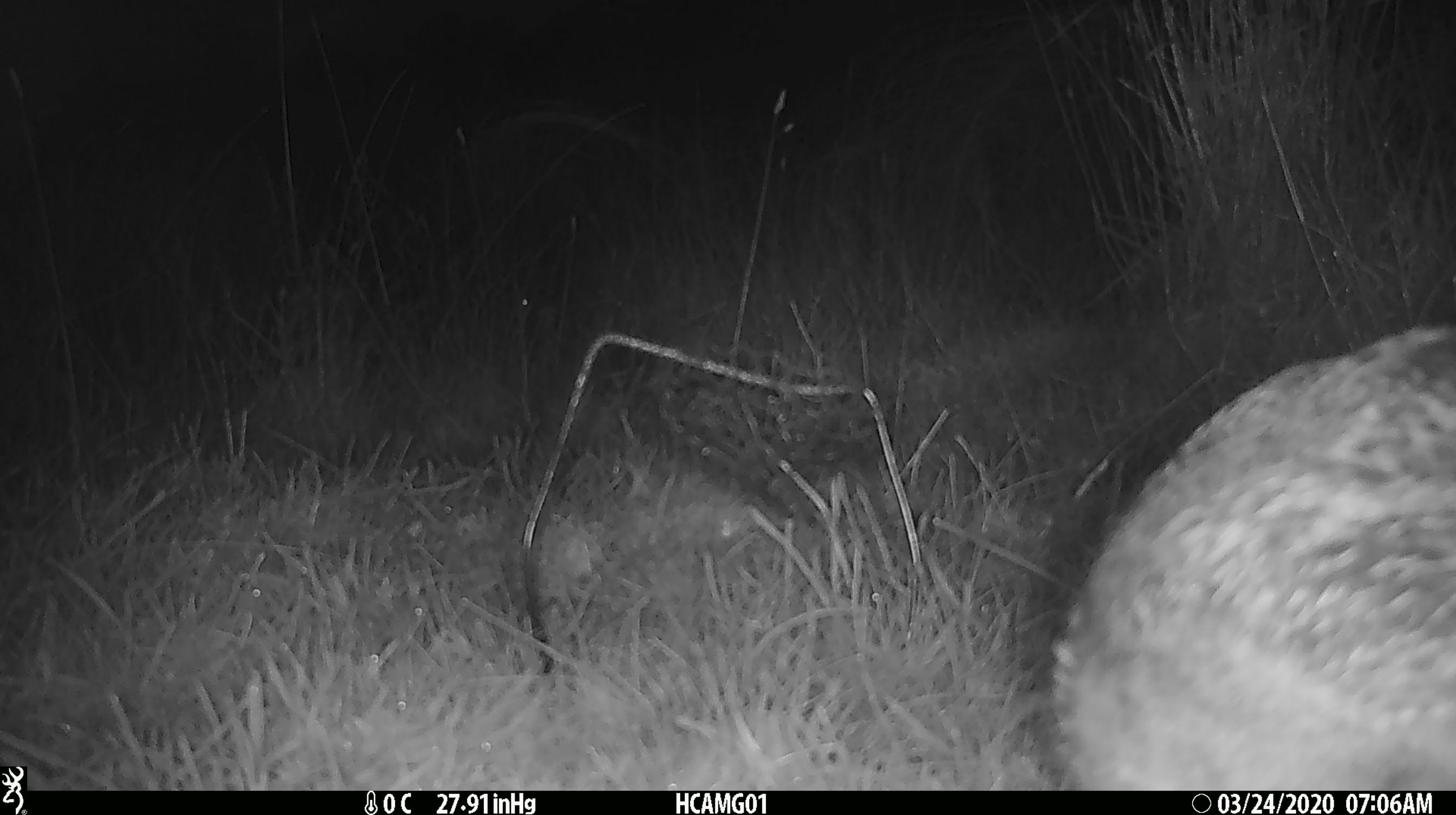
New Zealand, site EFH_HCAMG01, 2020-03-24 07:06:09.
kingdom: Animalia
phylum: Chordata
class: Mammalia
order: Lagomorpha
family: Leporidae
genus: Lepus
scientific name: Lepus europaeus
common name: brown hare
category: hare